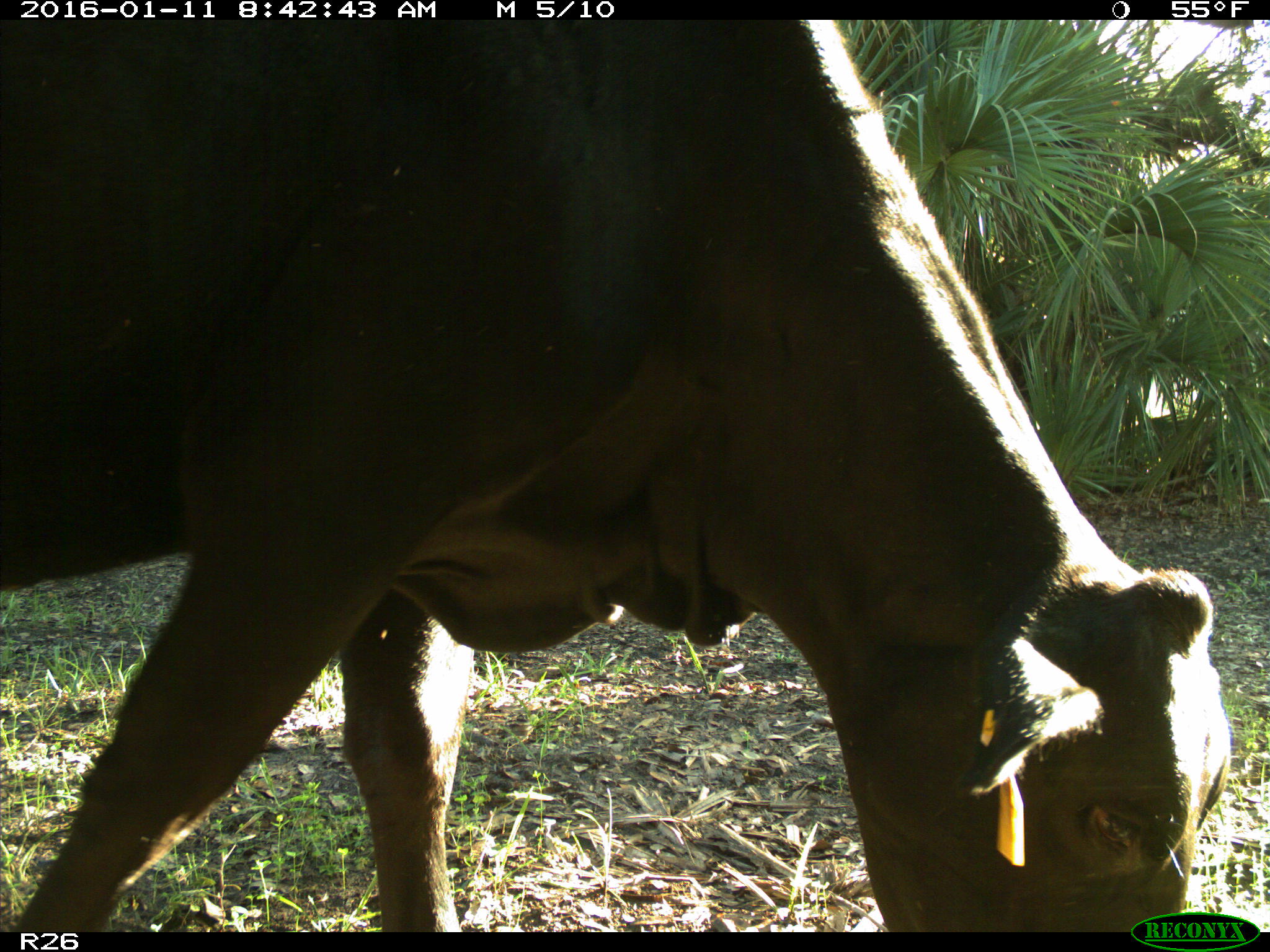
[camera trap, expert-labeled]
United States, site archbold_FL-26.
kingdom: Animalia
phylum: Chordata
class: Mammalia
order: Artiodactyla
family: Bovidae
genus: Bos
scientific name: Bos taurus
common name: domestic cow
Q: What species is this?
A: Bos taurus (domestic cow).